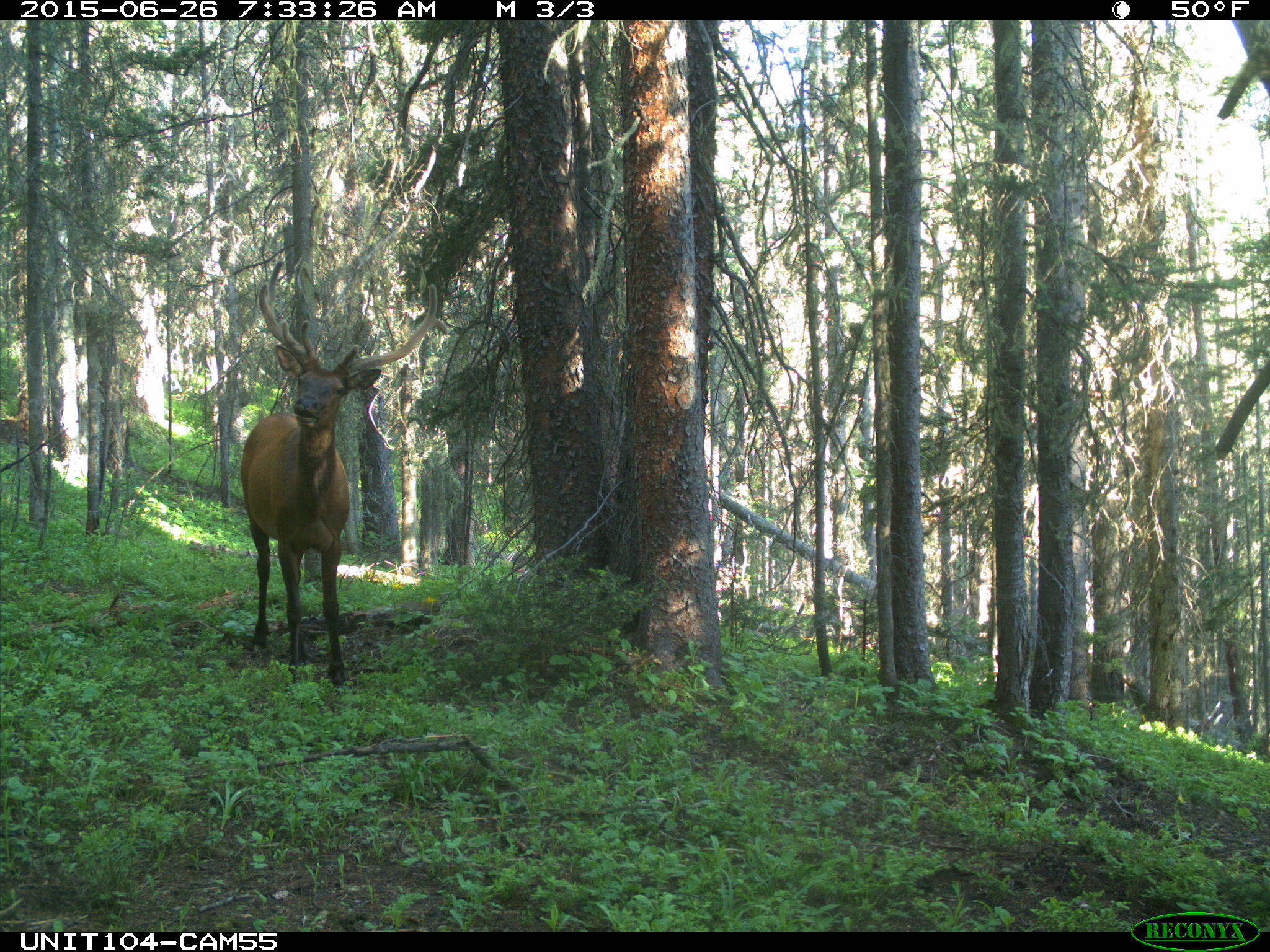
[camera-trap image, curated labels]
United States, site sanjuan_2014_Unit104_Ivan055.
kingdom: Animalia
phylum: Chordata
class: Mammalia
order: Artiodactyla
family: Cervidae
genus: Cervus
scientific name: Cervus elaphus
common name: red deer